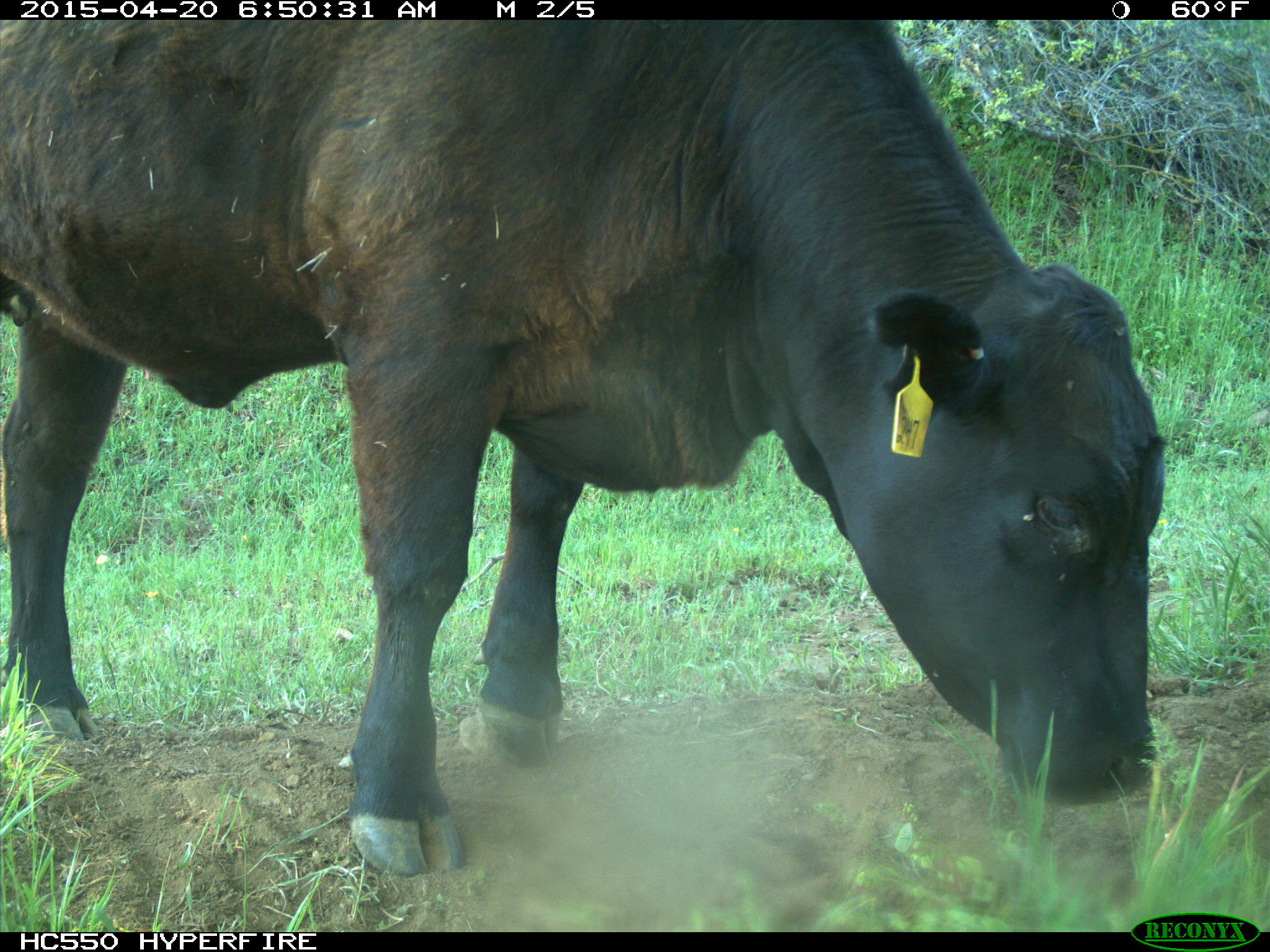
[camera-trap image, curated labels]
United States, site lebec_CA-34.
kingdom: Animalia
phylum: Chordata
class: Mammalia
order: Artiodactyla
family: Bovidae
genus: Bos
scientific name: Bos taurus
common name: domestic cow